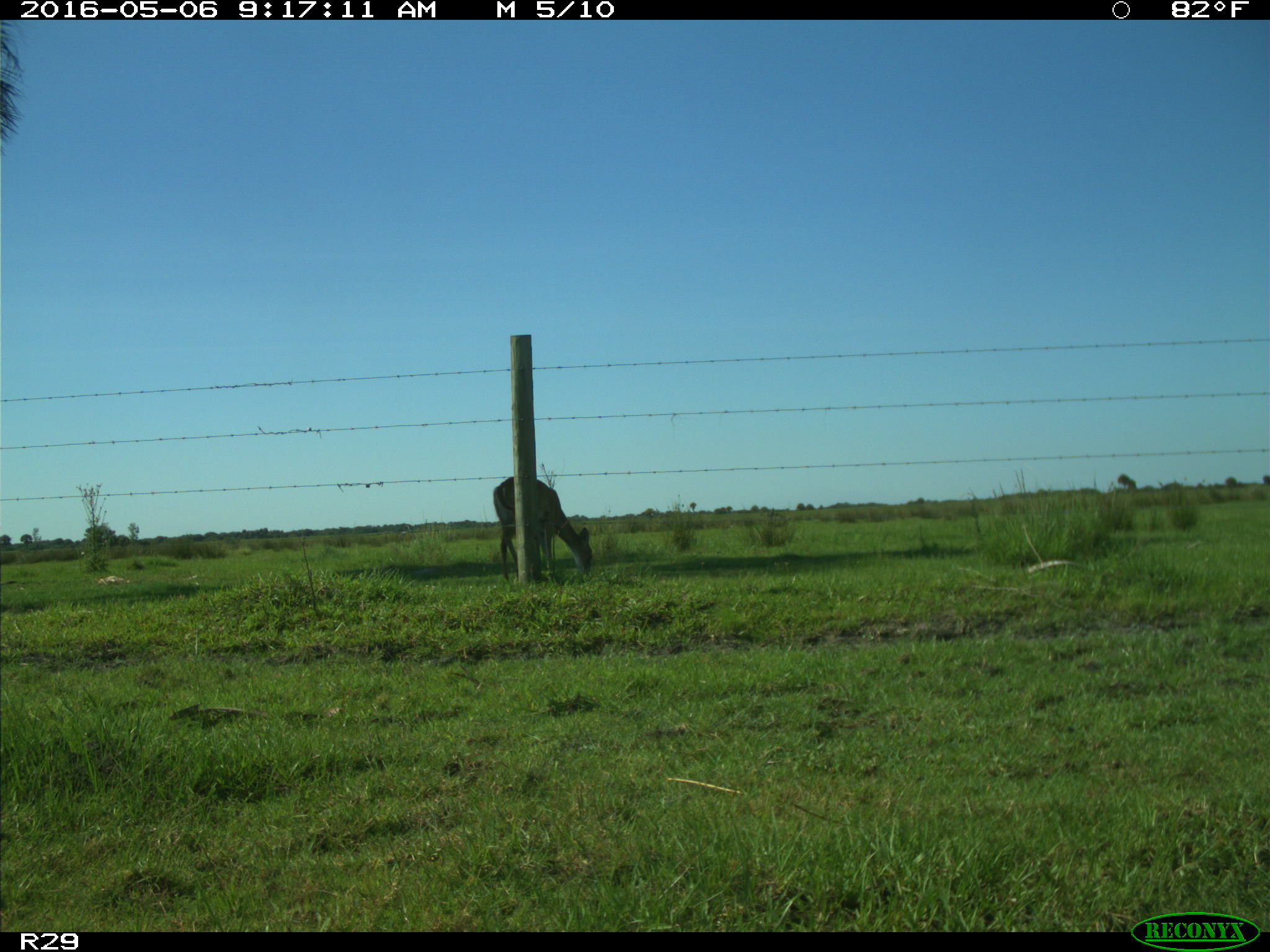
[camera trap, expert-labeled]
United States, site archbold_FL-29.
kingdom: Animalia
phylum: Chordata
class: Mammalia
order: Artiodactyla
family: Cervidae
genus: Odocoileus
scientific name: Odocoileus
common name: deer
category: unidentified deer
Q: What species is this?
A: Unidentified deer (deer) (Odocoileus).